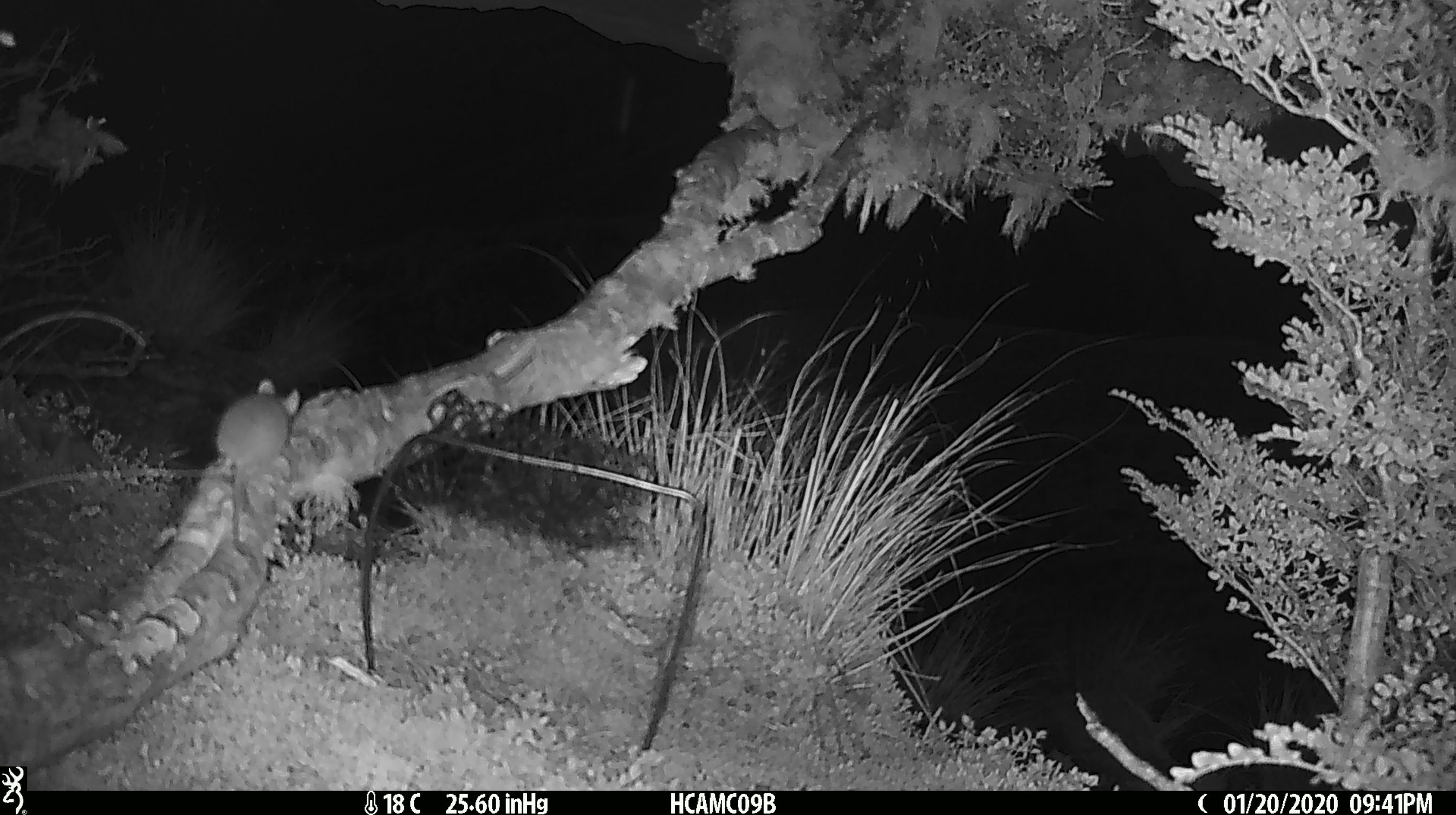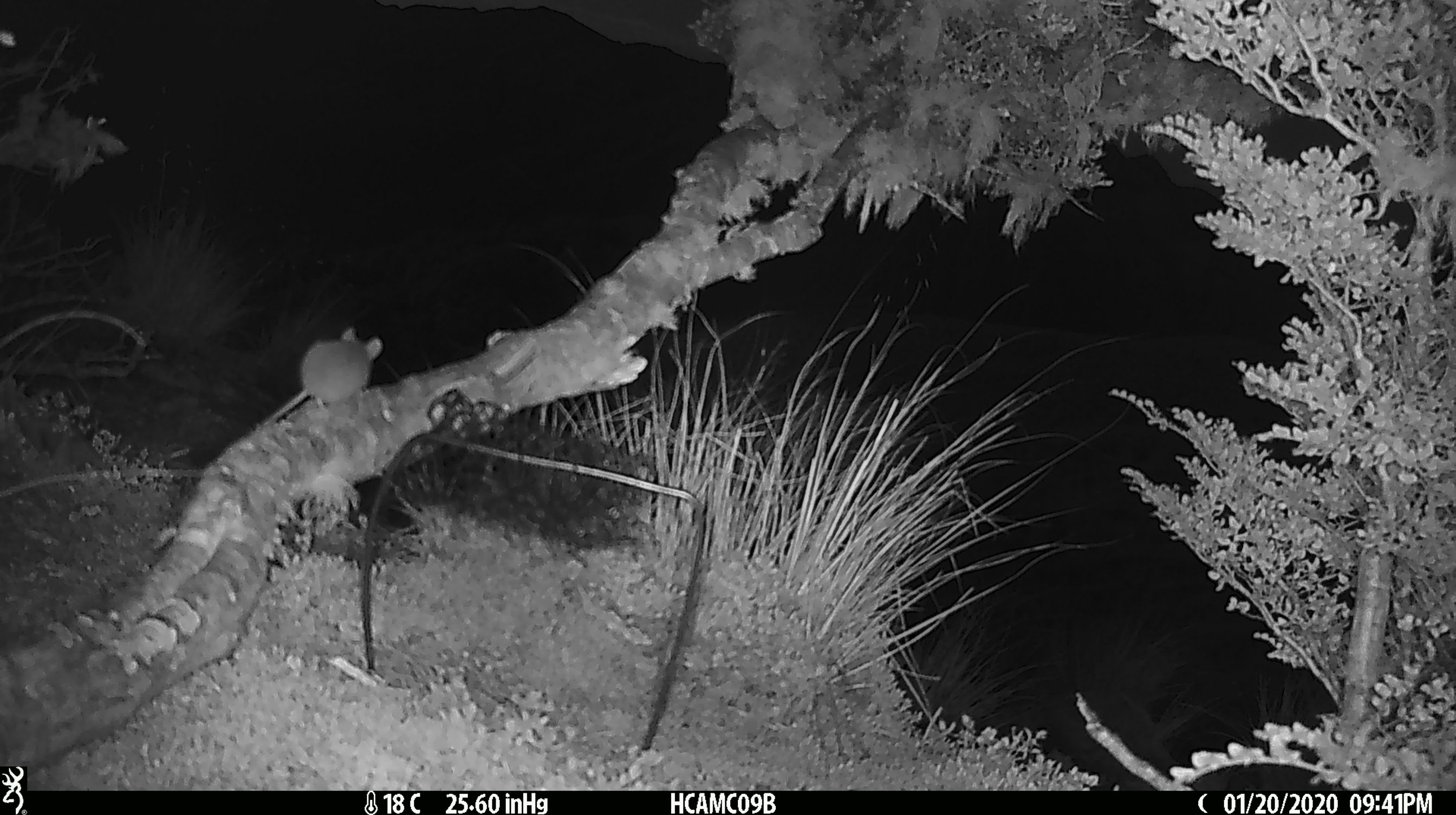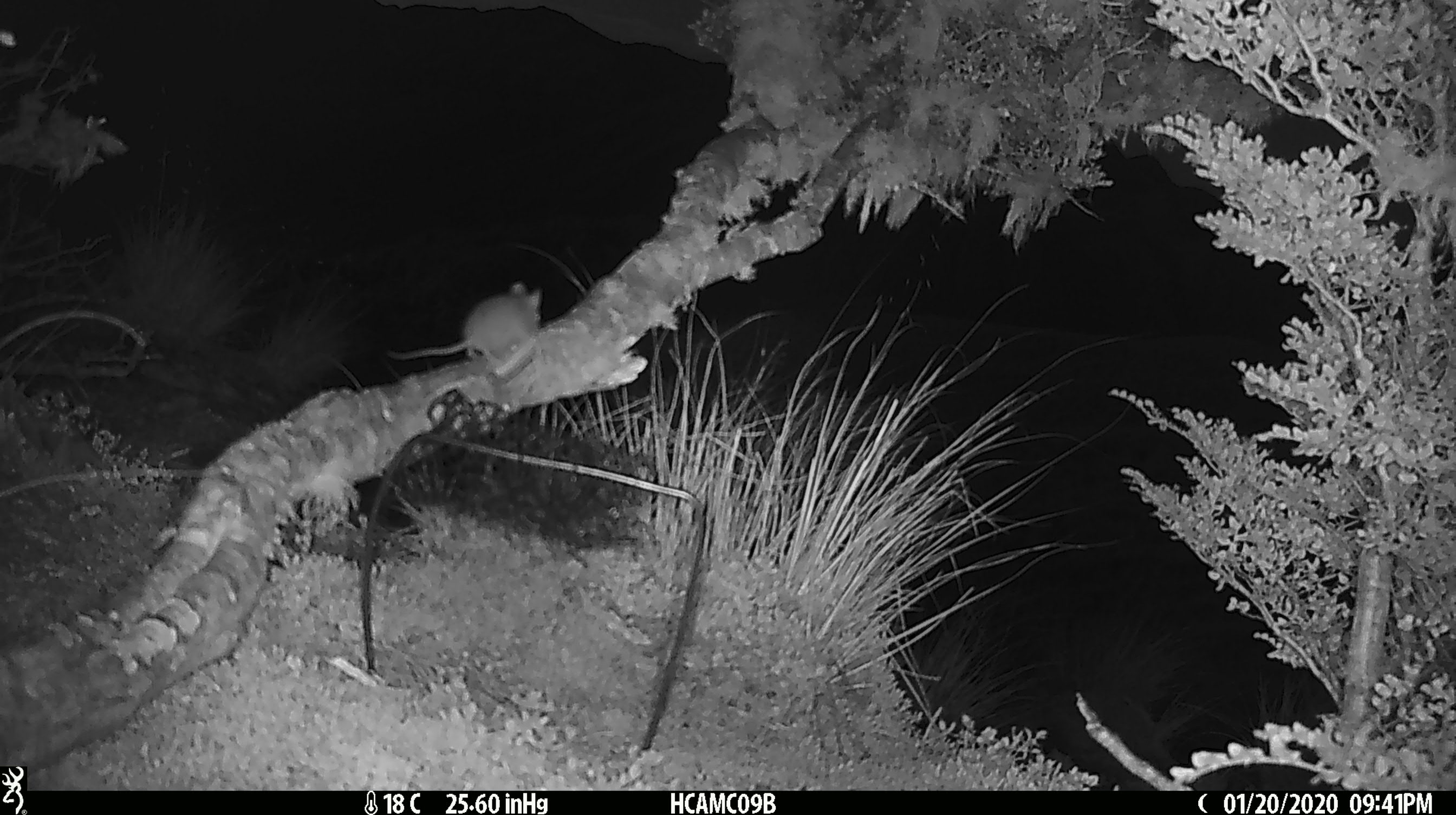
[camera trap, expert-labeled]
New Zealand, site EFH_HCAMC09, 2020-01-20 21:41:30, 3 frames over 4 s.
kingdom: Animalia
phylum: Chordata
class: Mammalia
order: Rodentia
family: Muridae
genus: Mus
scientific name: Mus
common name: mouse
Mouse (Mus).